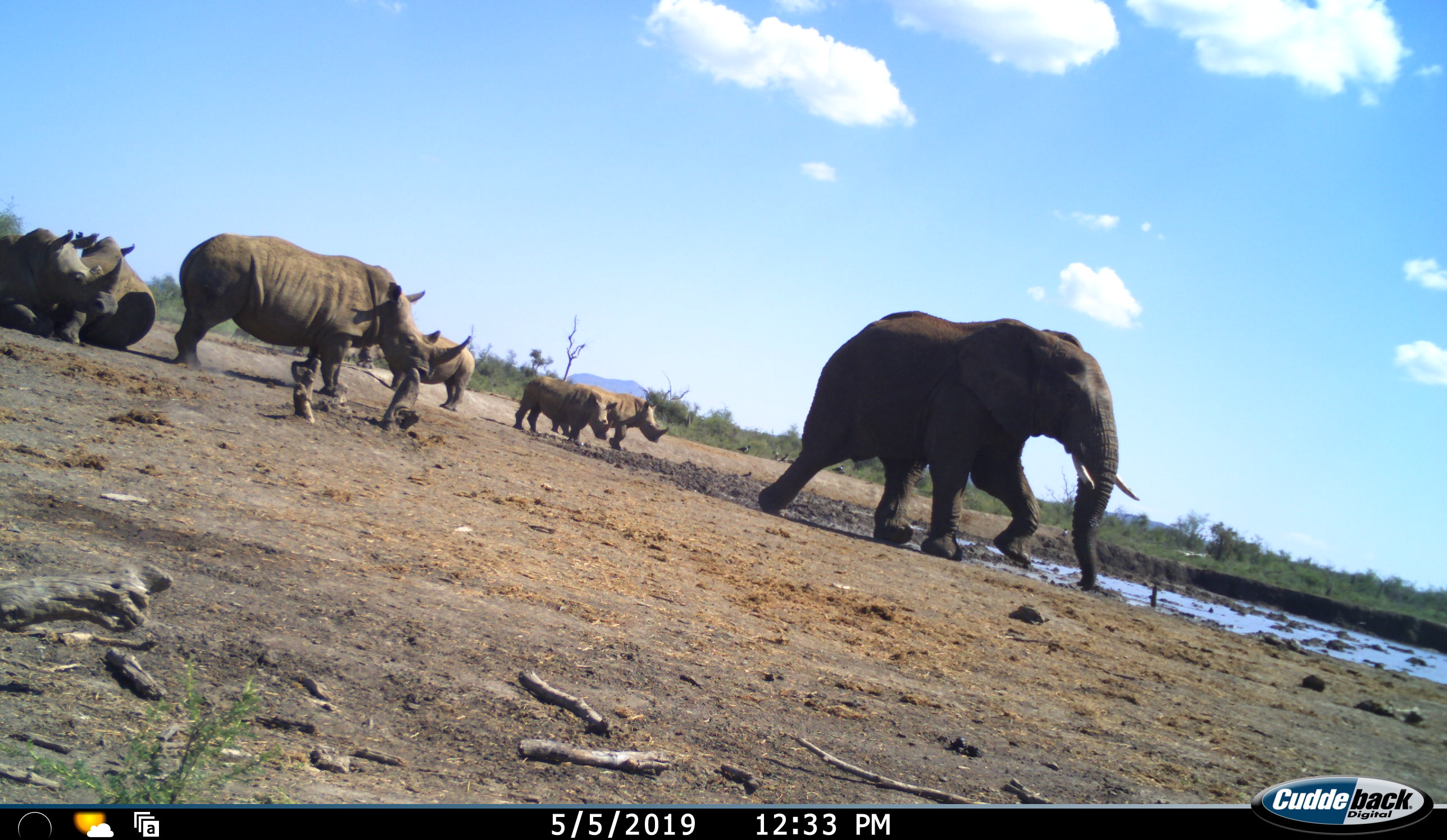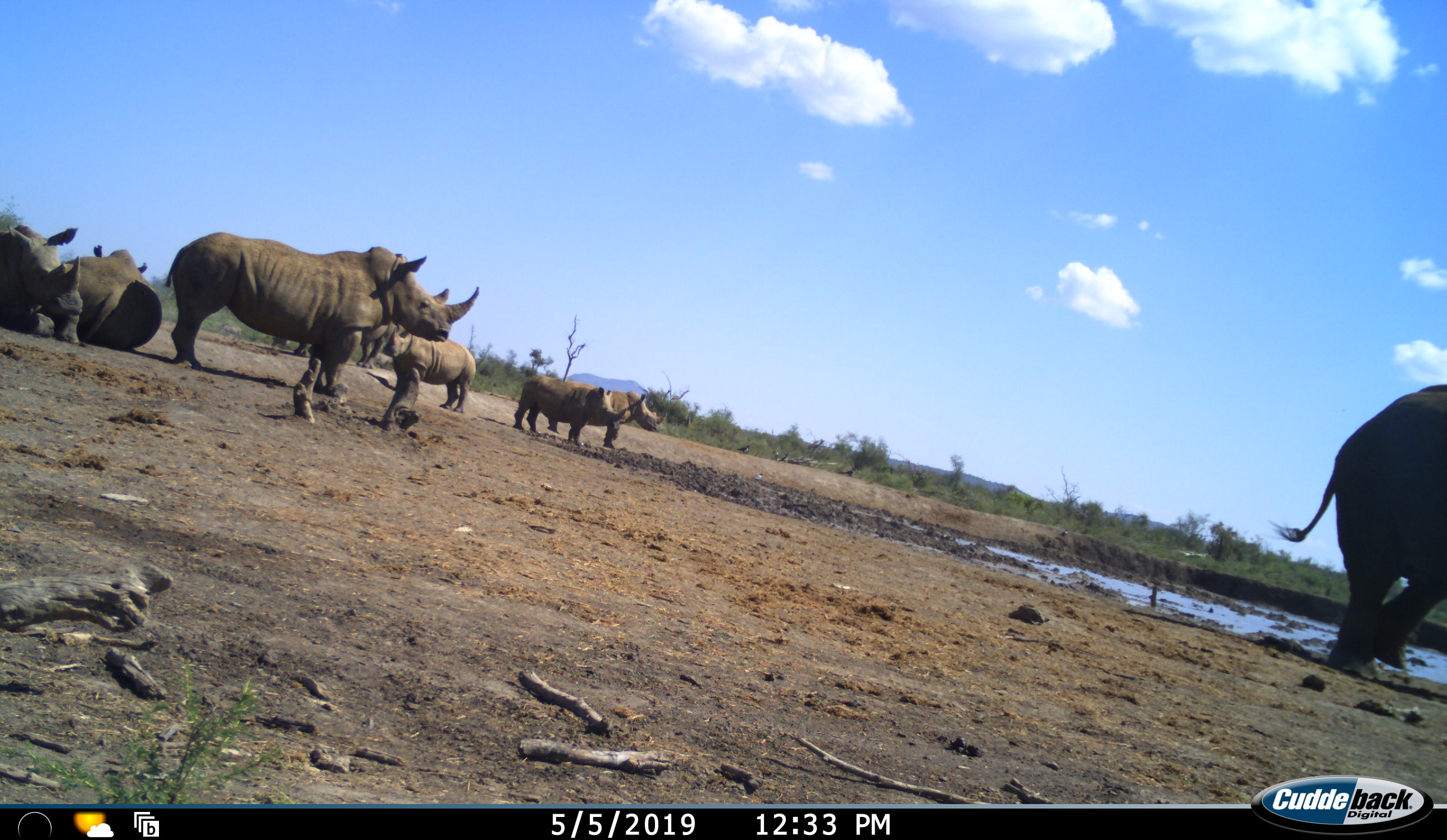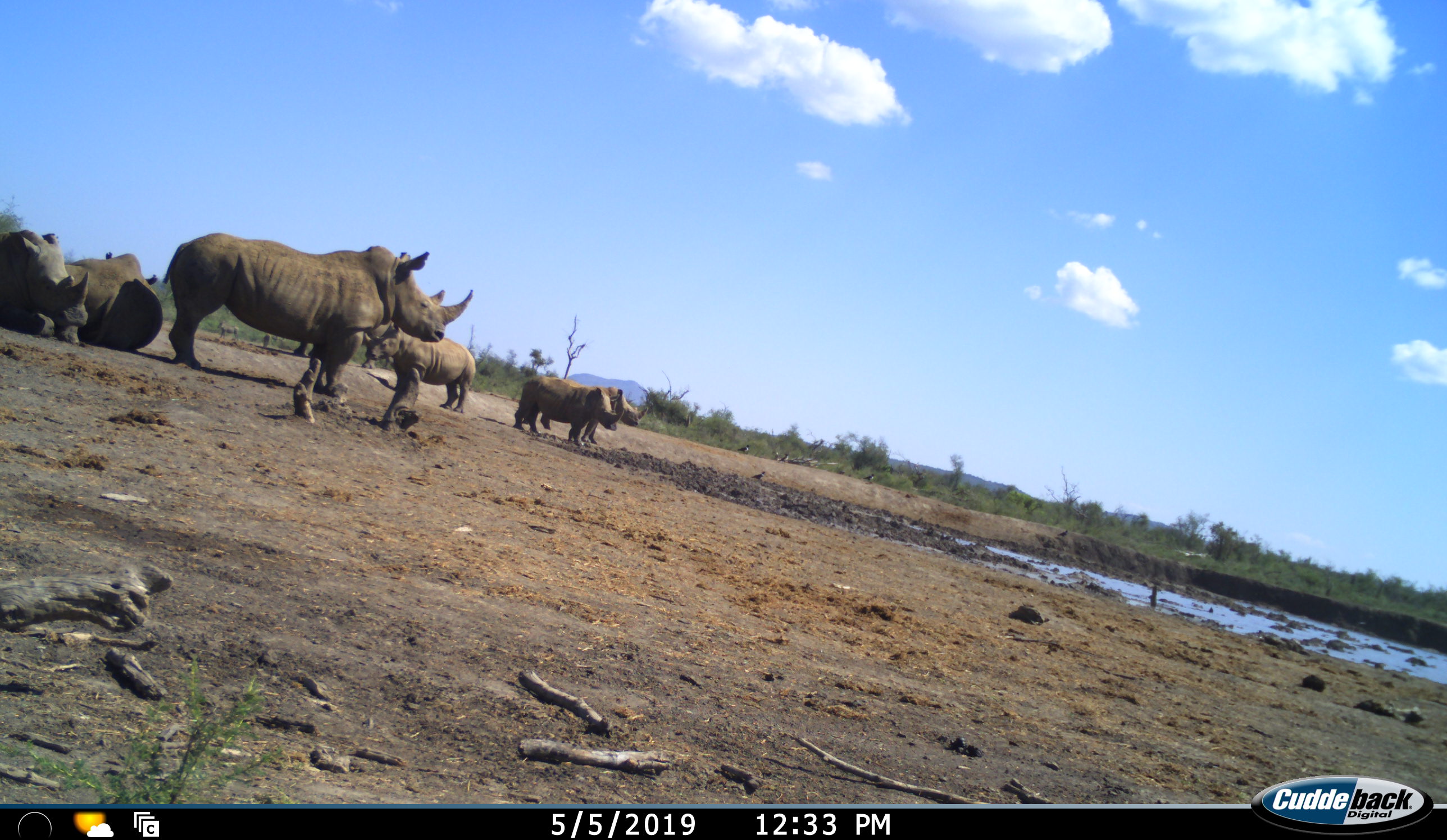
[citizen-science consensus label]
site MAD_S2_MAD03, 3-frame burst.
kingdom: Animalia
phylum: Chordata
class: Mammalia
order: Proboscidea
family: Elephantidae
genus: Loxodonta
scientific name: Loxodonta africana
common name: african bush elephant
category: elephant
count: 1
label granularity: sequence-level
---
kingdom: Animalia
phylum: Chordata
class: Mammalia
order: Perissodactyla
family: Rhinocerotidae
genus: Ceratotherium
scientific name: Ceratotherium simum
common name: white rhinoceros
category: rhinoceroswhite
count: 7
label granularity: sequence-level